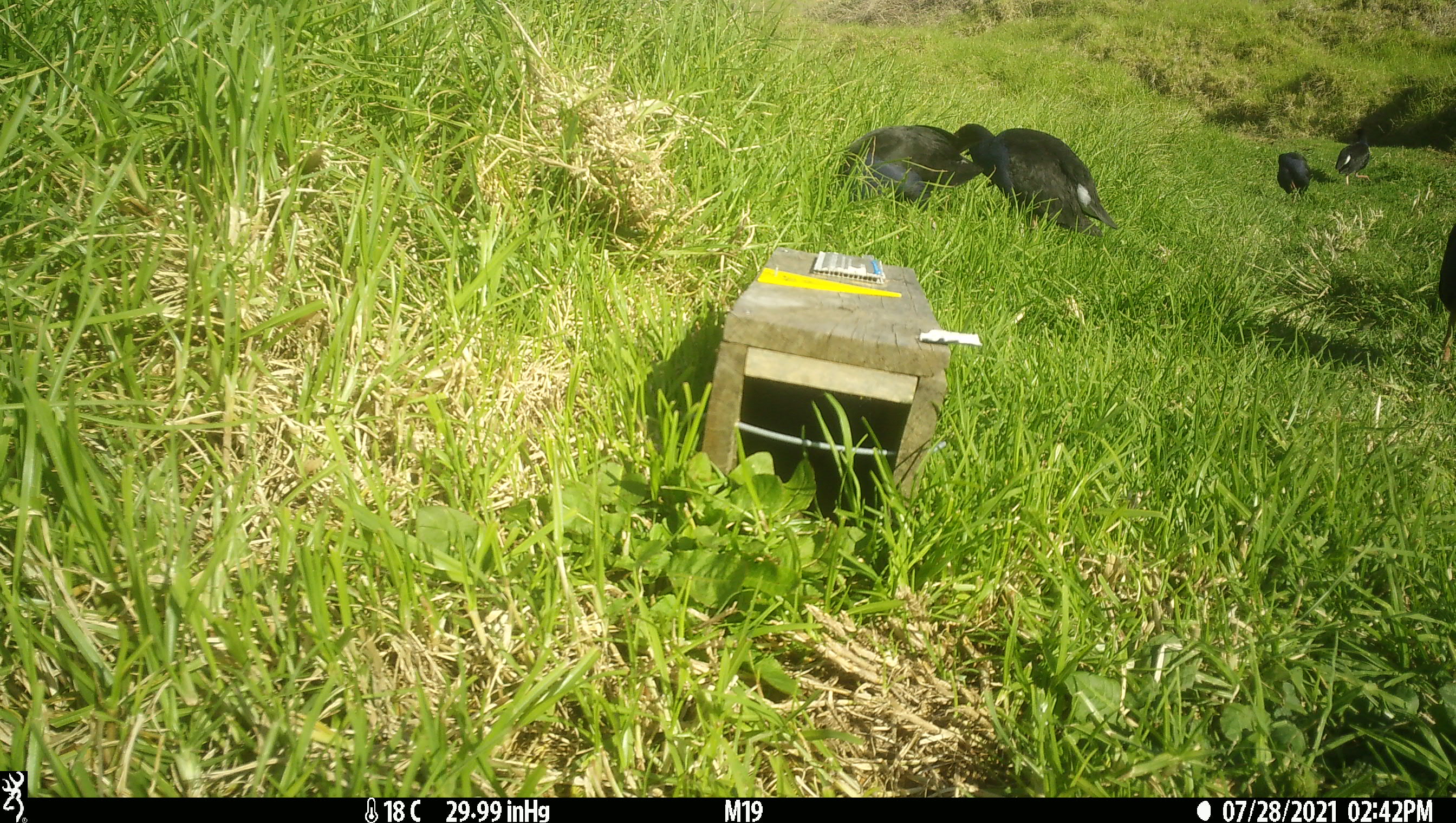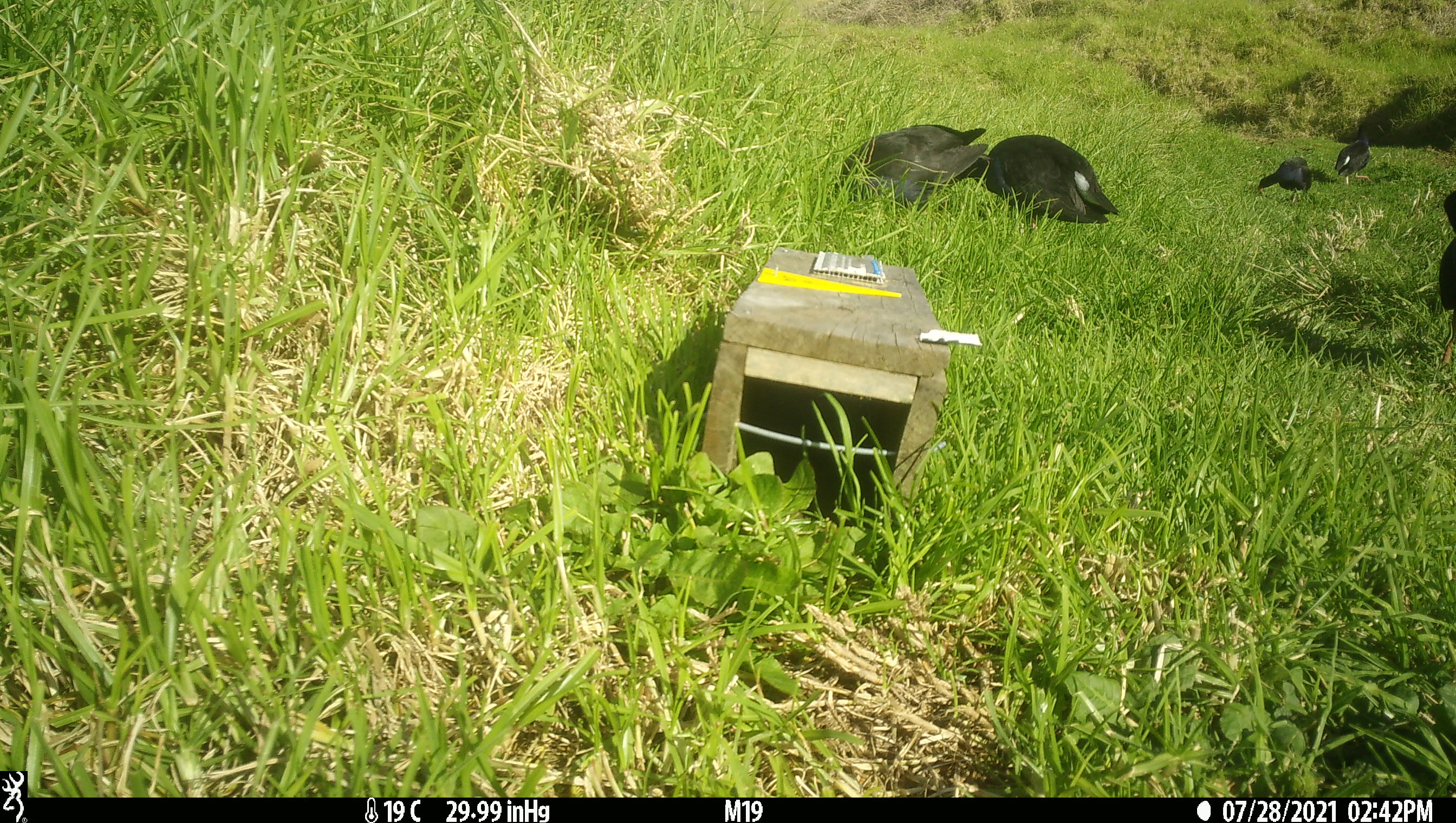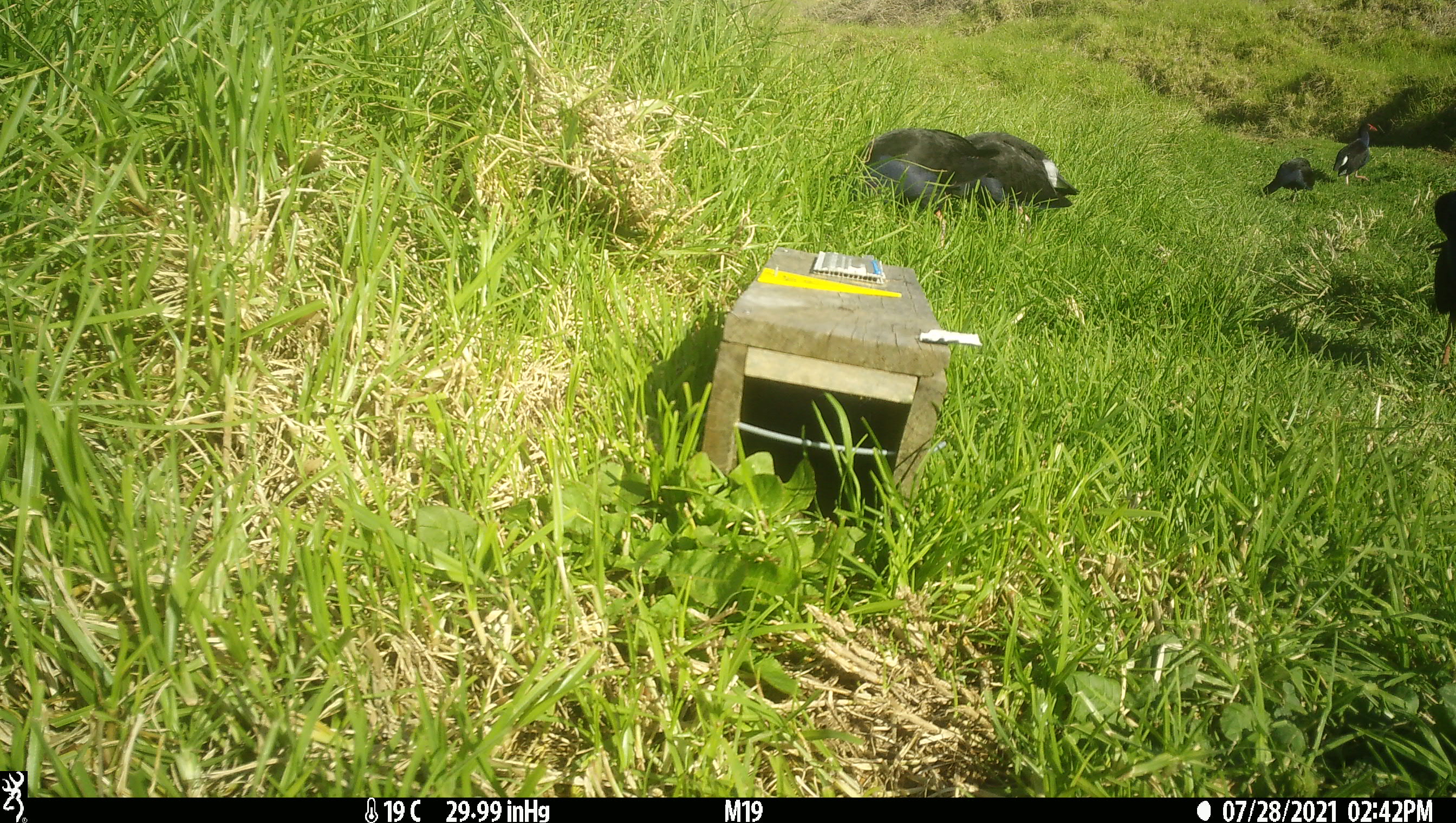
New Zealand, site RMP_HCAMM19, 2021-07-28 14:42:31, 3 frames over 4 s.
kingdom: Animalia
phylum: Chordata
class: Aves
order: Gruiformes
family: Rallidae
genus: Porphyrio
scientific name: Porphyrio melanotus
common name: australasian swamphen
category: pukeko